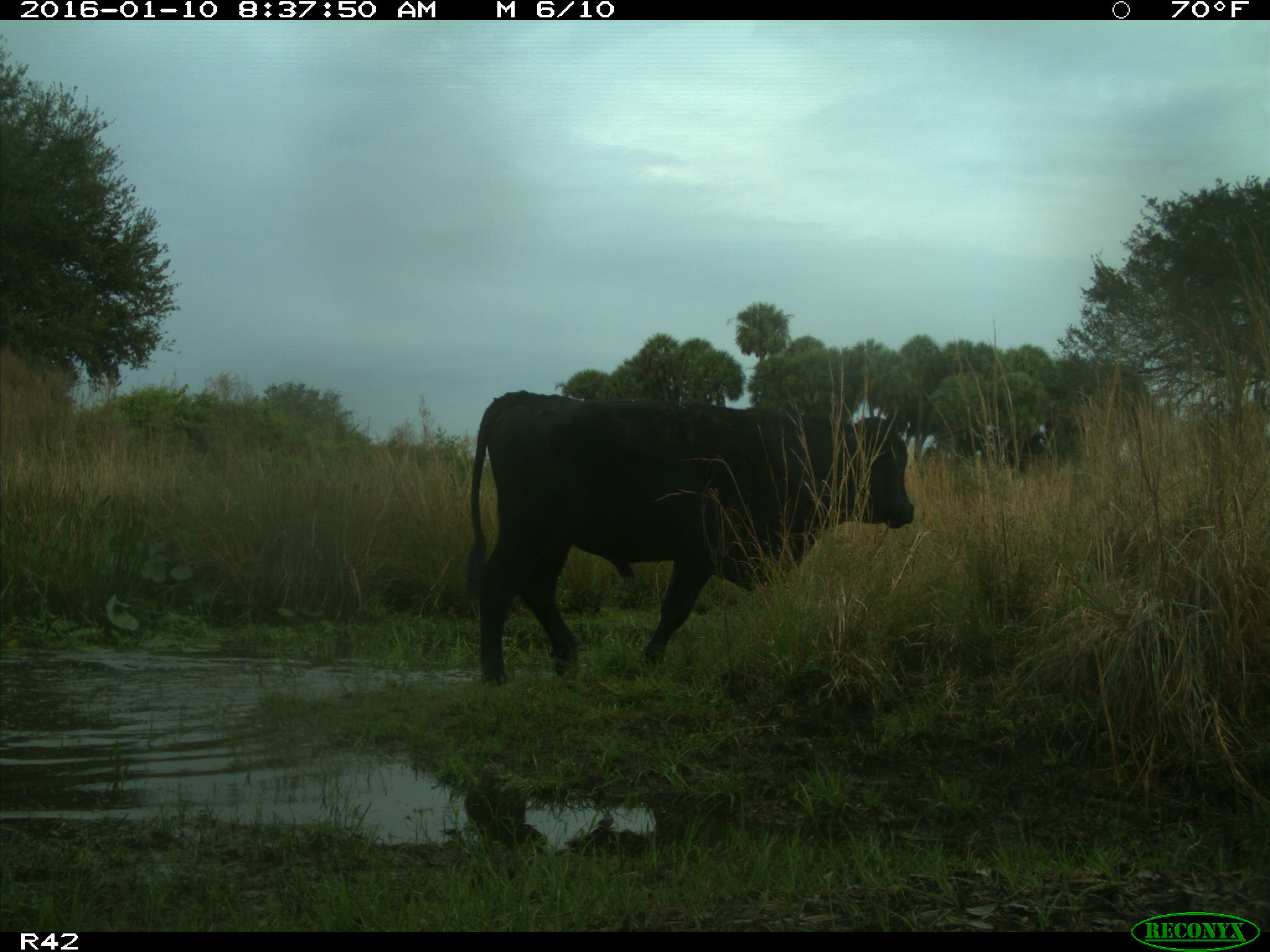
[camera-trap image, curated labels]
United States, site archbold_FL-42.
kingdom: Animalia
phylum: Chordata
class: Mammalia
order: Artiodactyla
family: Bovidae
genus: Bos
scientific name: Bos taurus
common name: domestic cow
Bos taurus (domestic cow).